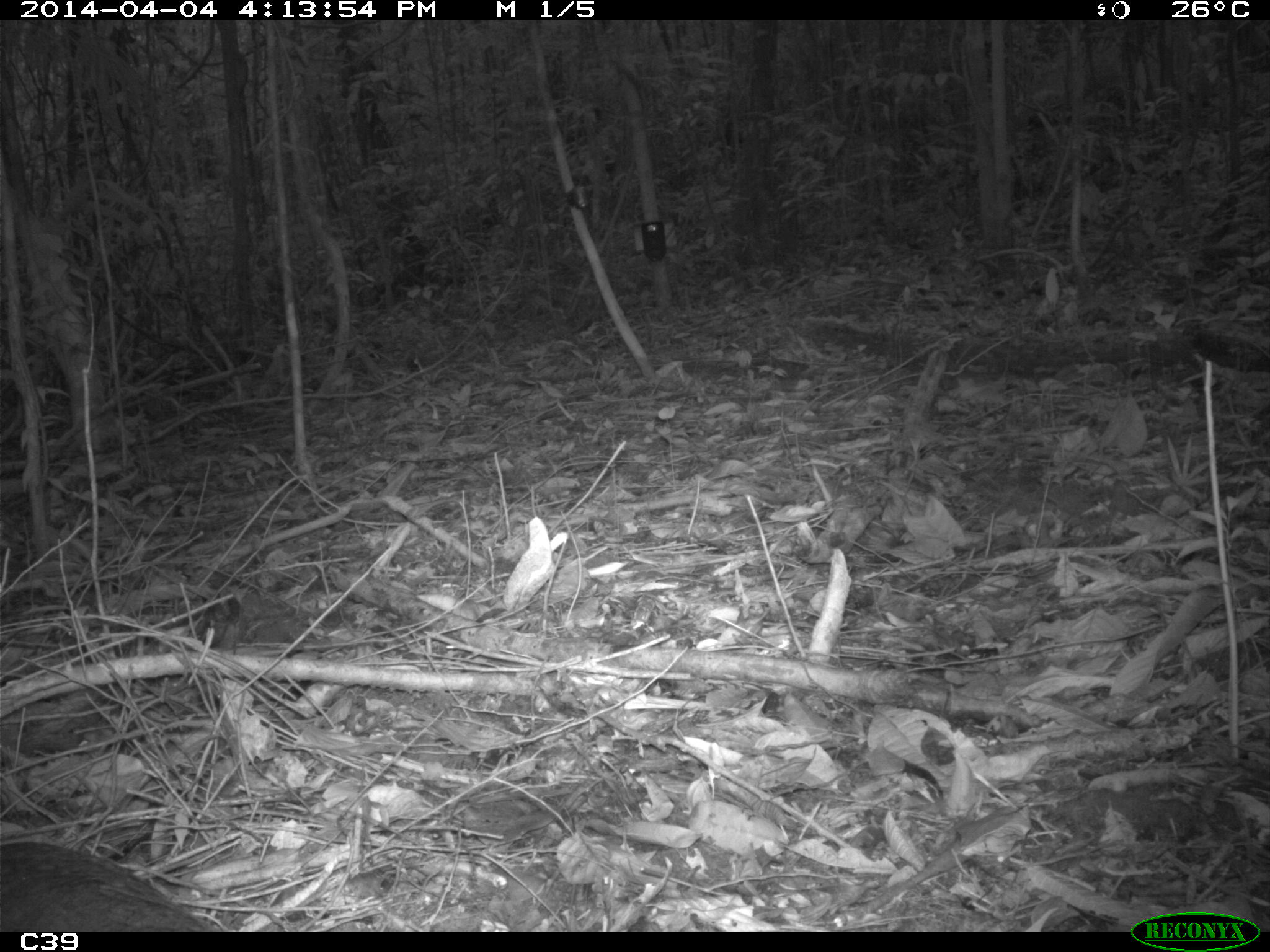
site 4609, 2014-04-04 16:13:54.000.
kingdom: Animalia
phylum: Chordata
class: Mammalia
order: Artiodactyla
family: Tayassuidae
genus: Pecari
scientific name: Pecari tajacu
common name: collared peccary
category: tayassu tajacu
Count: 2.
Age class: adult.